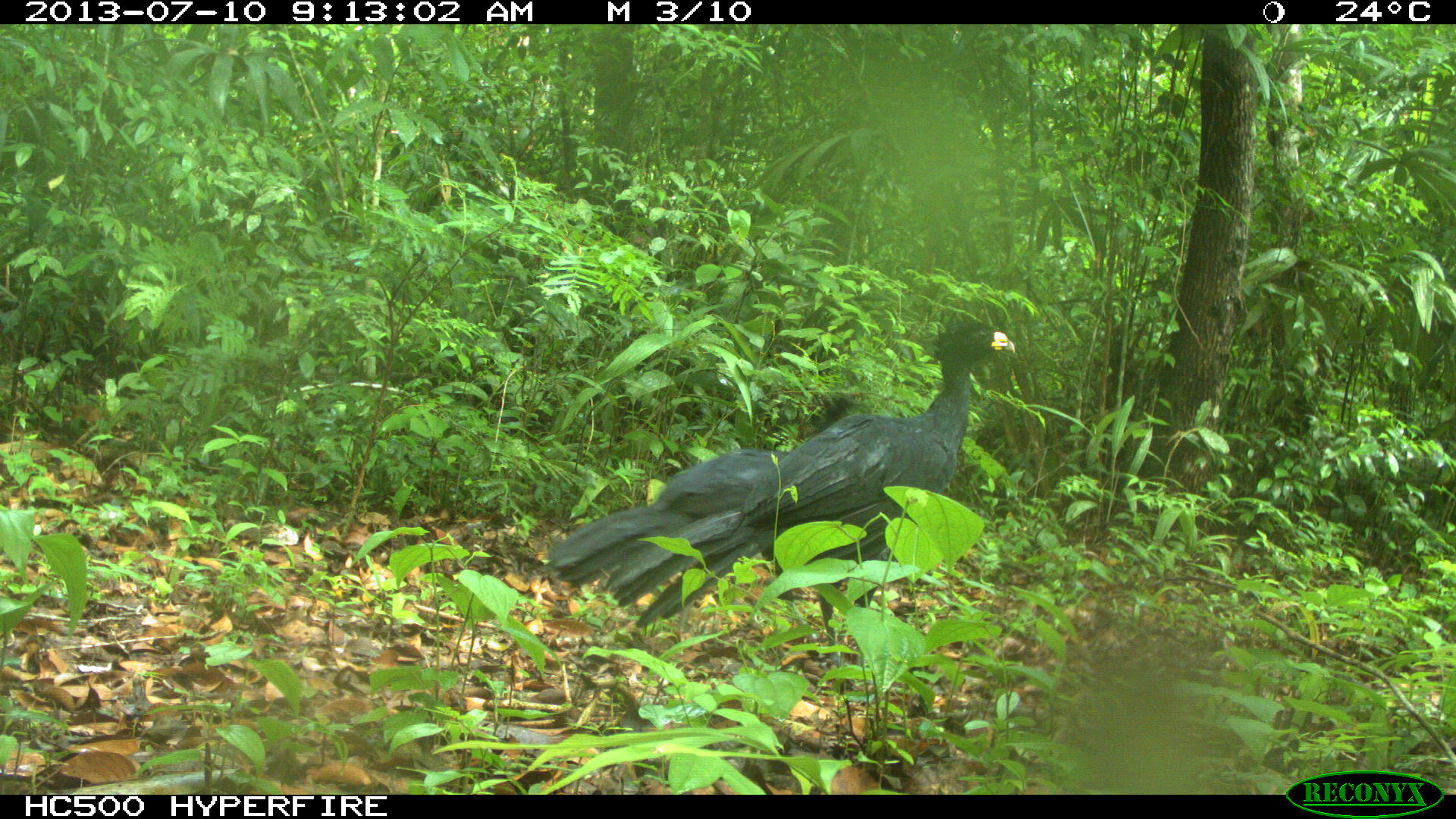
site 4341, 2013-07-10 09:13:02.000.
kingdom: Animalia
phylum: Chordata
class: Aves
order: Galliformes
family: Cracidae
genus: Crax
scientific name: Crax rubra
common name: great curassow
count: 2